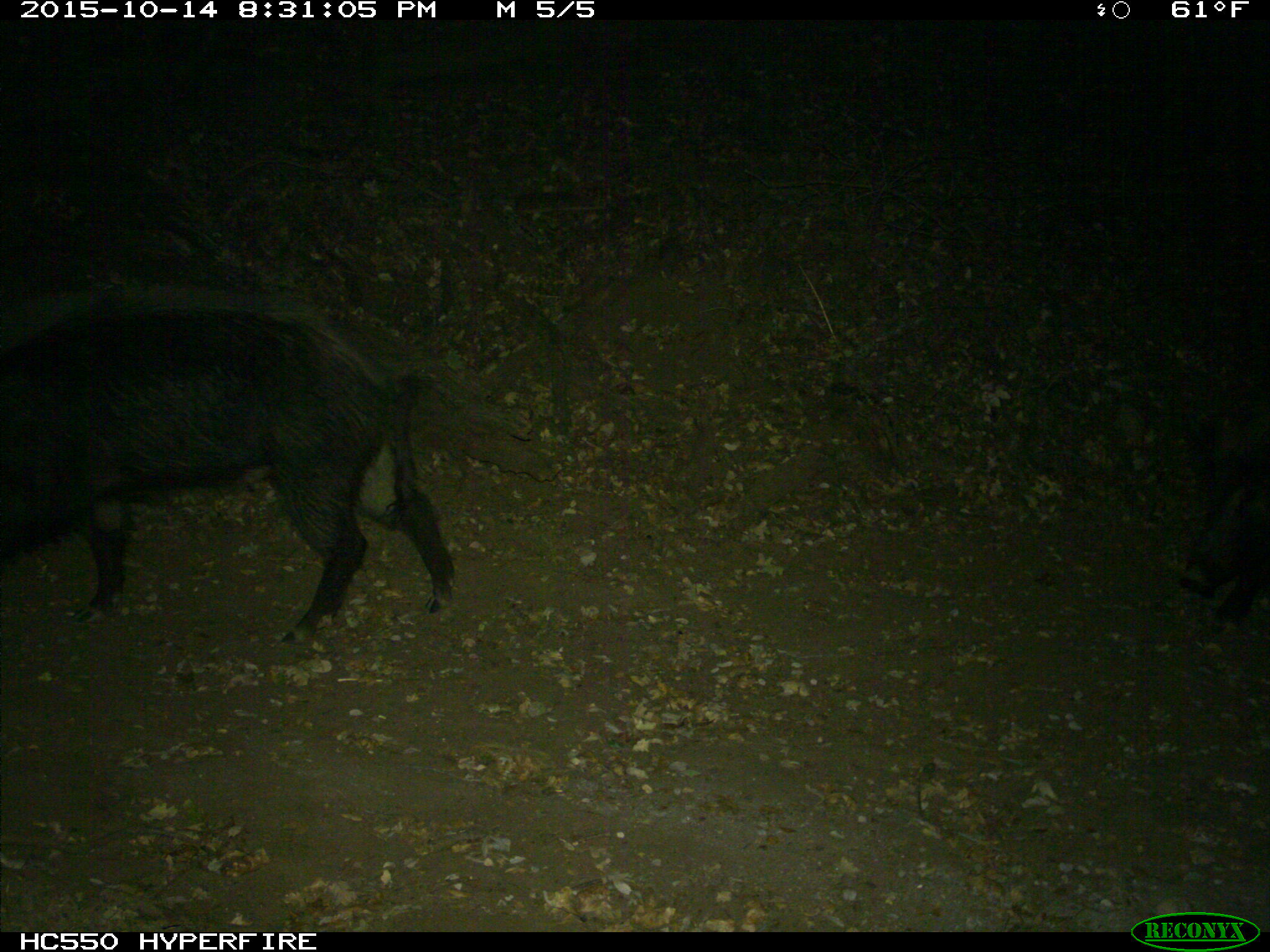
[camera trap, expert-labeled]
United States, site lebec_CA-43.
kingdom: Animalia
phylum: Chordata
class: Mammalia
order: Artiodactyla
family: Suidae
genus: Sus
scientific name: Sus scrofa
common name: wild boar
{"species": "Sus scrofa (wild boar)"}